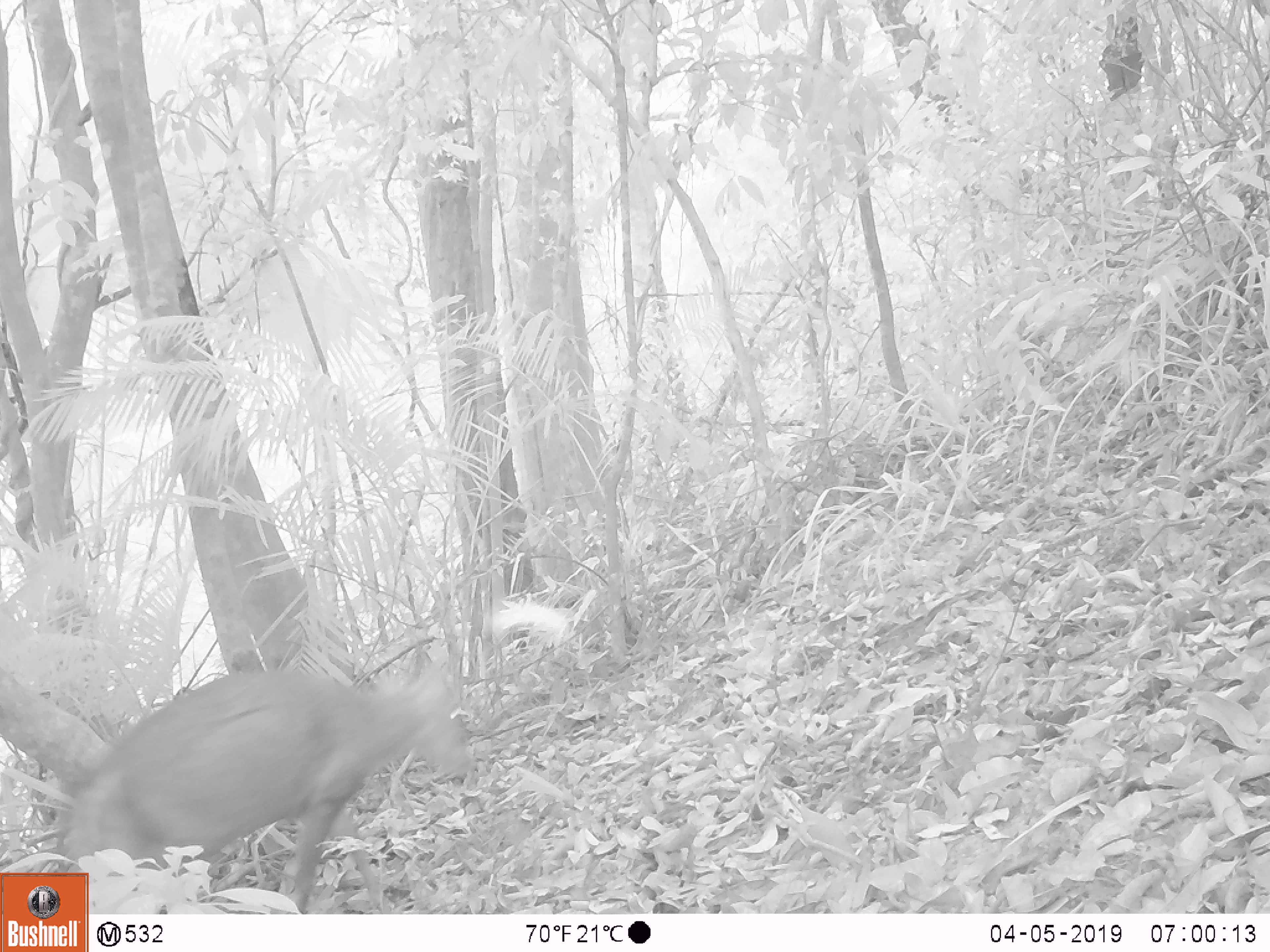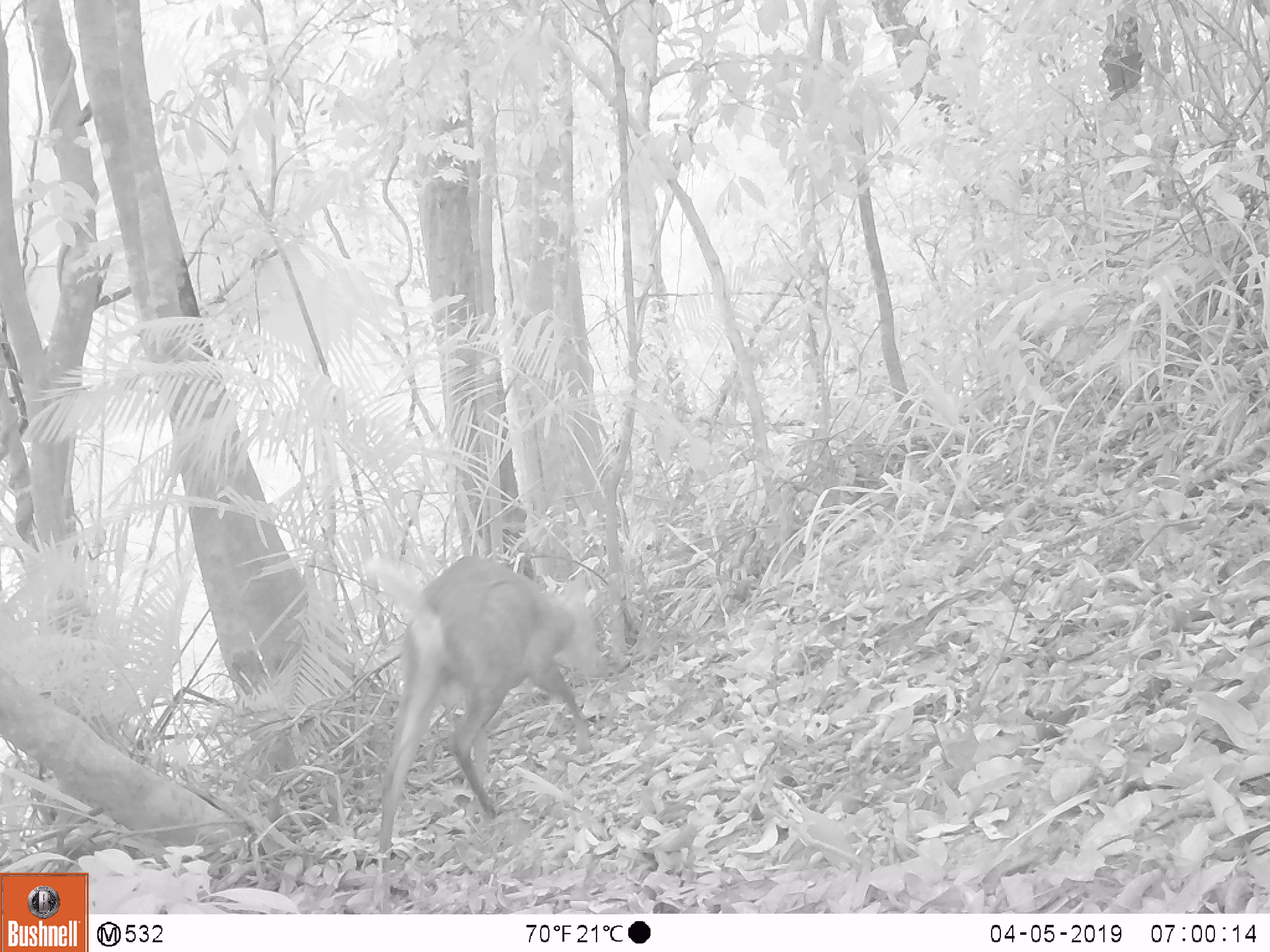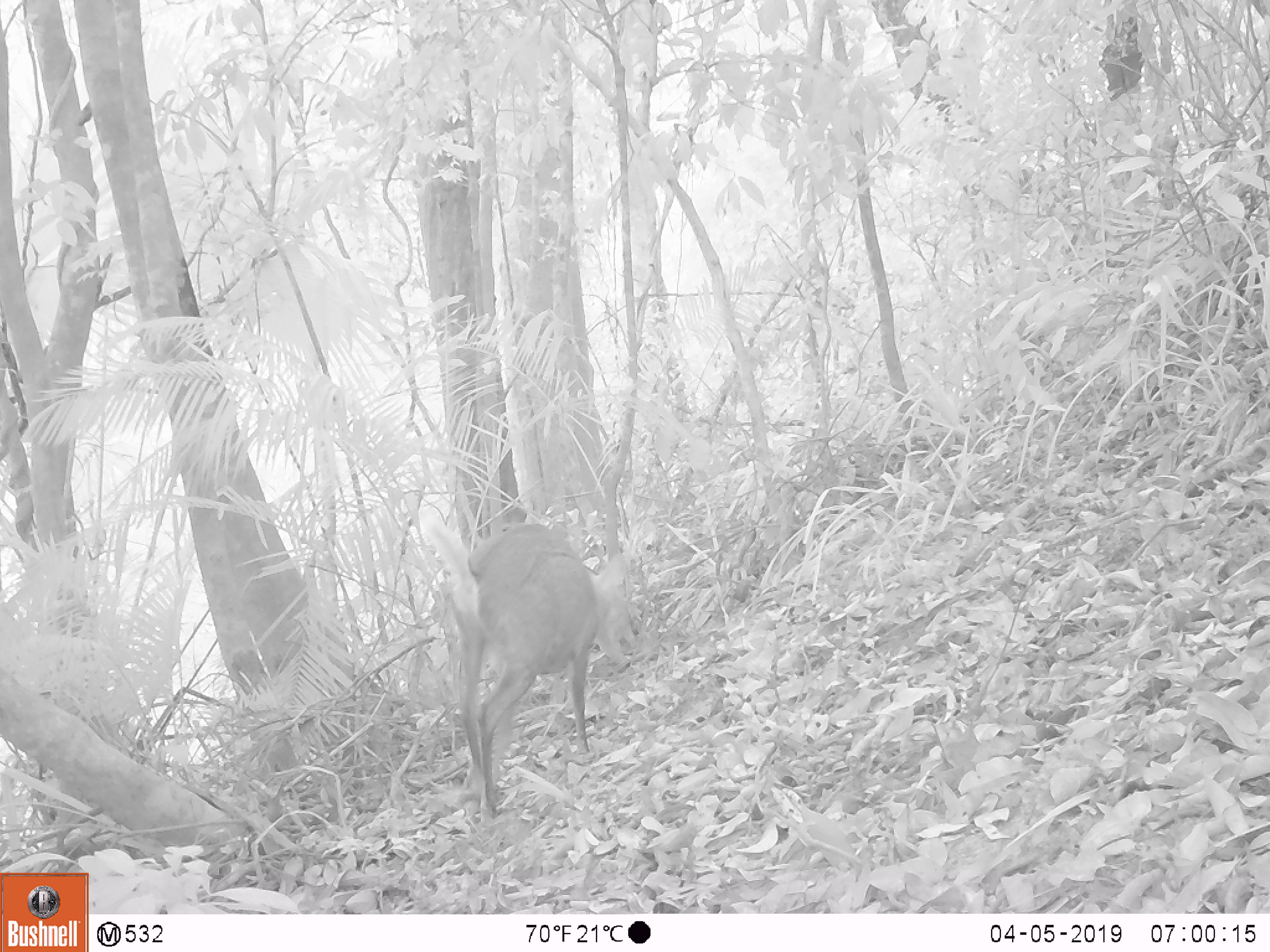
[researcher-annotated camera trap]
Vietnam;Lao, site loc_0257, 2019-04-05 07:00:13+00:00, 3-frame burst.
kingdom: Animalia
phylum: Chordata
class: Mammalia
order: Artiodactyla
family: Cervidae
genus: Muntiacus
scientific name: Muntiacus rooseveltorum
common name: roosevelt's muntjac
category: roosevelts muntjac group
Roosevelts muntjac group (roosevelt's muntjac) (Muntiacus rooseveltorum). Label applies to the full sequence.